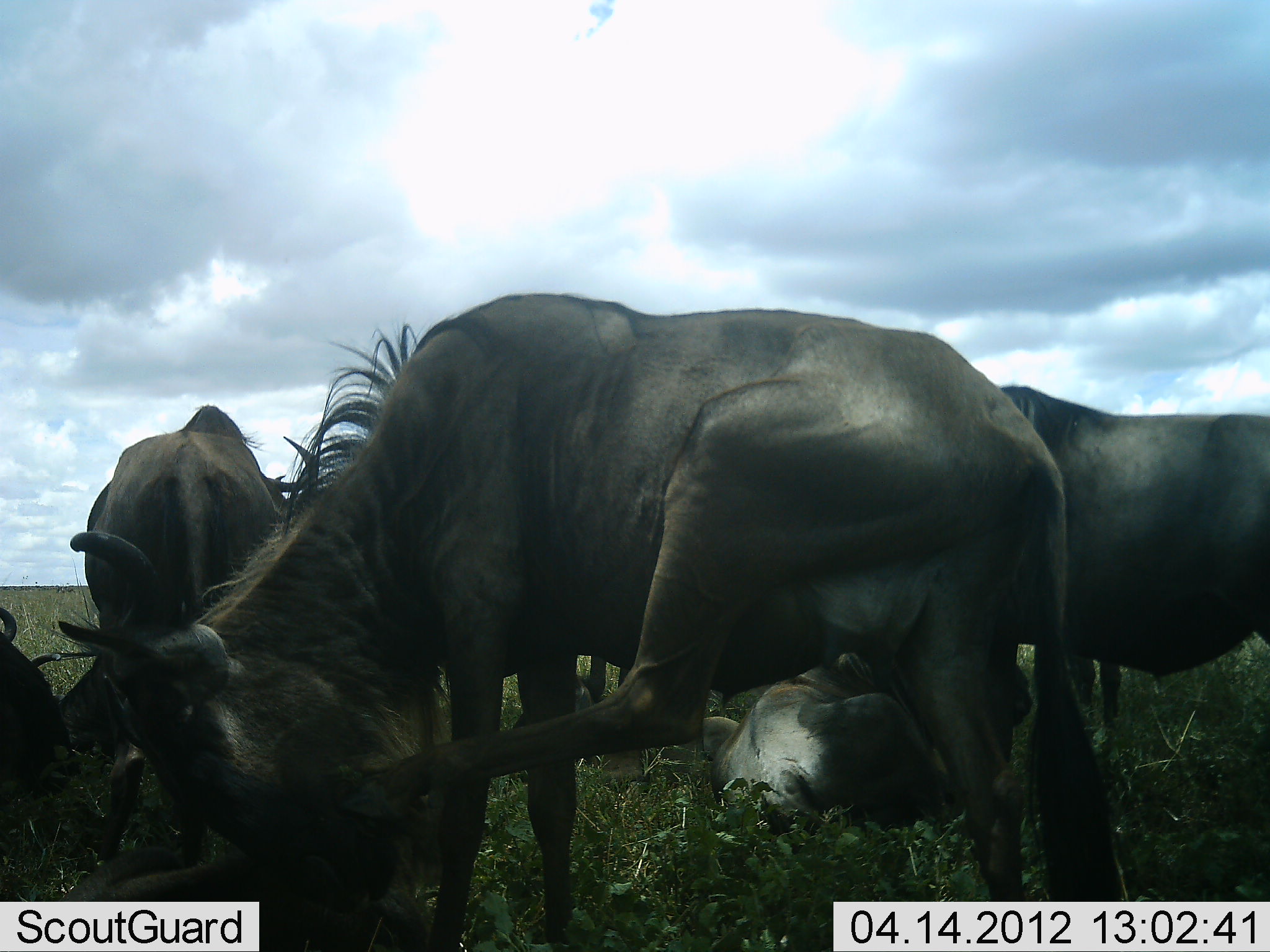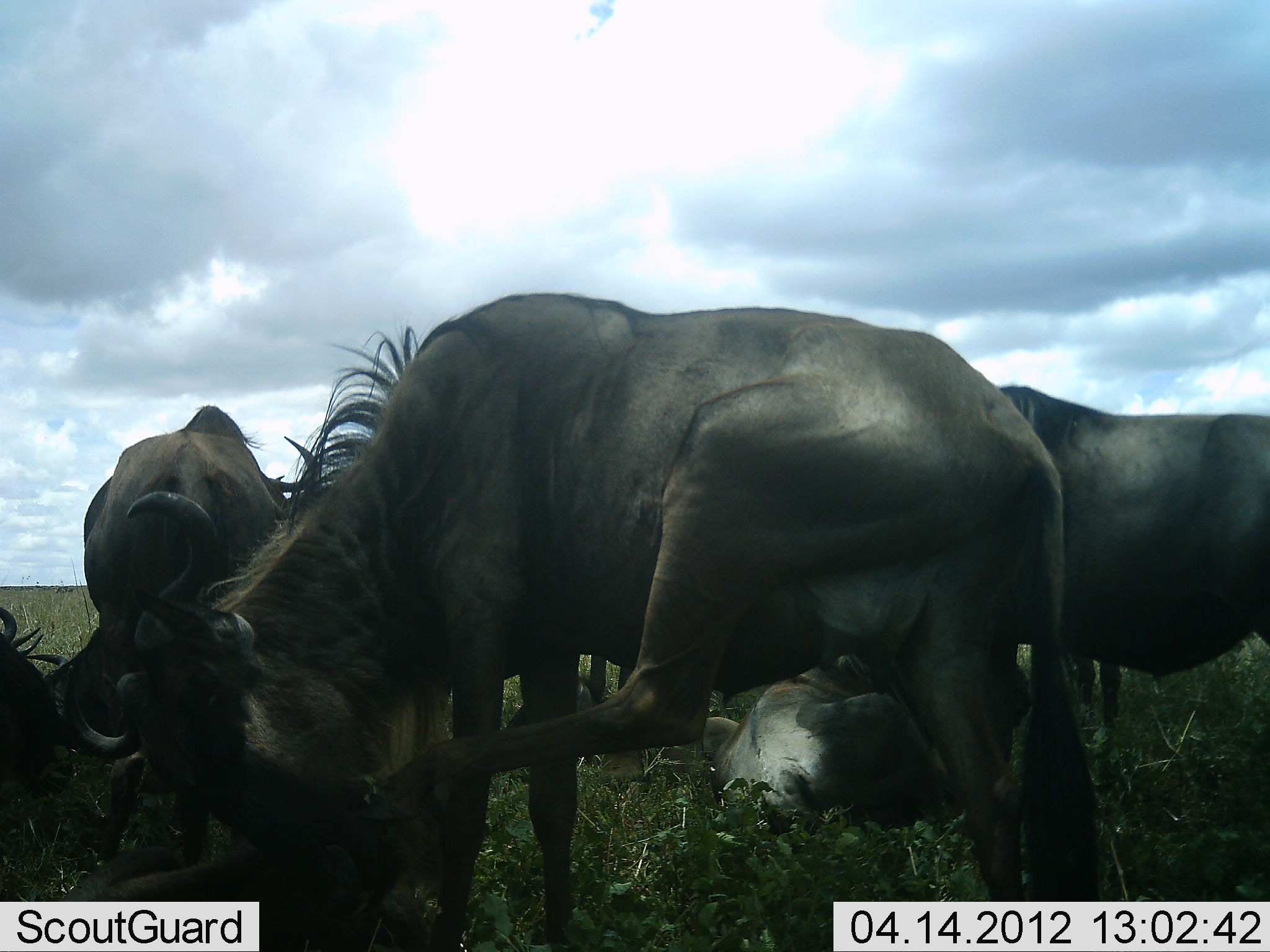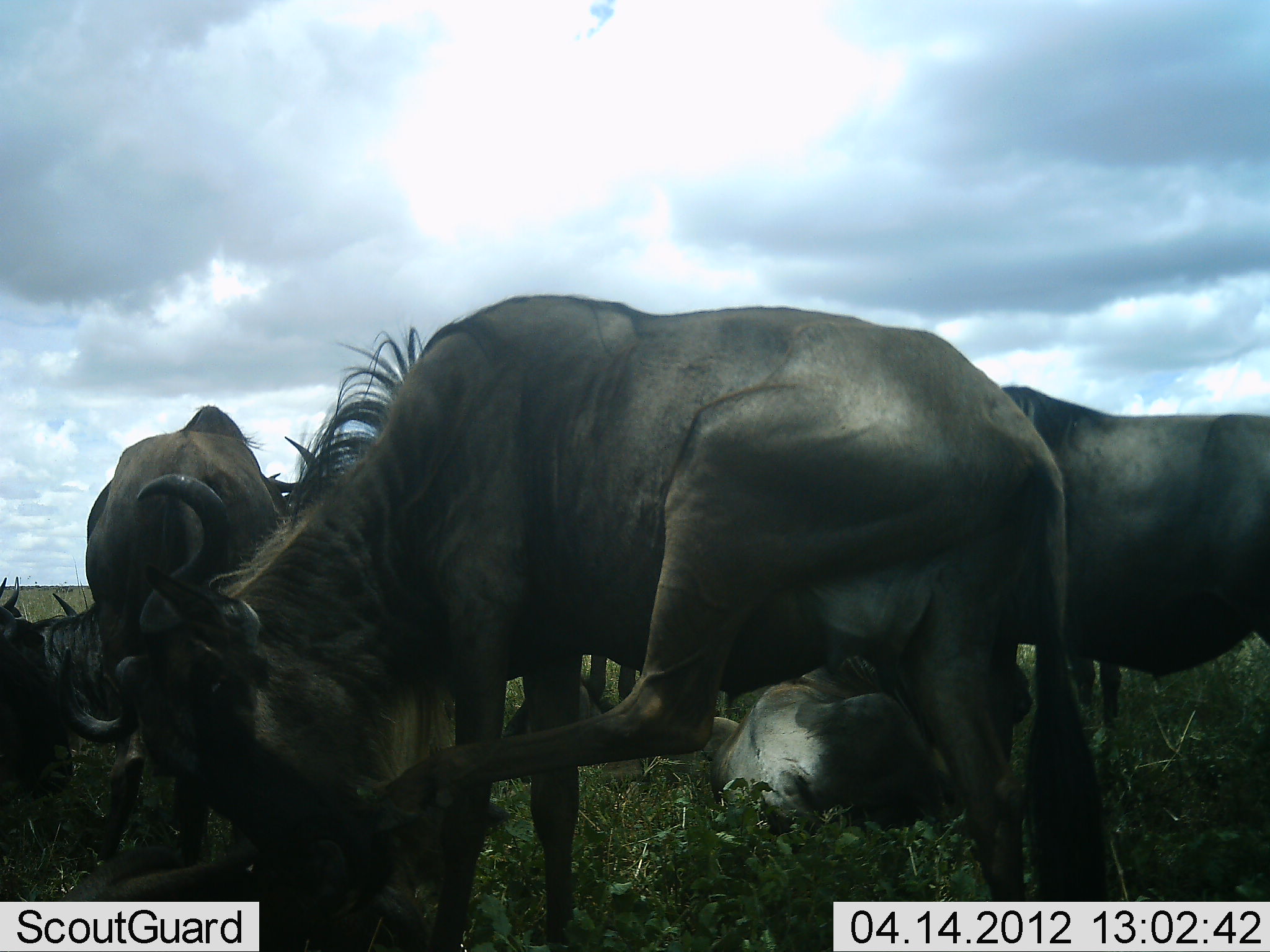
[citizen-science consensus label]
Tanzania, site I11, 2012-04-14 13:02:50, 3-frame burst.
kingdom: Animalia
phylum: Chordata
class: Mammalia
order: Artiodactyla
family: Bovidae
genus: Connochaetes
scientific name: Connochaetes taurinus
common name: blue wildebeest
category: wildebeest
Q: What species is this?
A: Wildebeest (blue wildebeest) (Connochaetes taurinus).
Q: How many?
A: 7.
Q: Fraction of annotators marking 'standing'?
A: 87%.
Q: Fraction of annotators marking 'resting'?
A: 100%.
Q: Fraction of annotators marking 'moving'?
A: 7%.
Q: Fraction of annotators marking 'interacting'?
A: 7%.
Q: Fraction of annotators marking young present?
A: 7%.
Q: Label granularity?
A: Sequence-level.